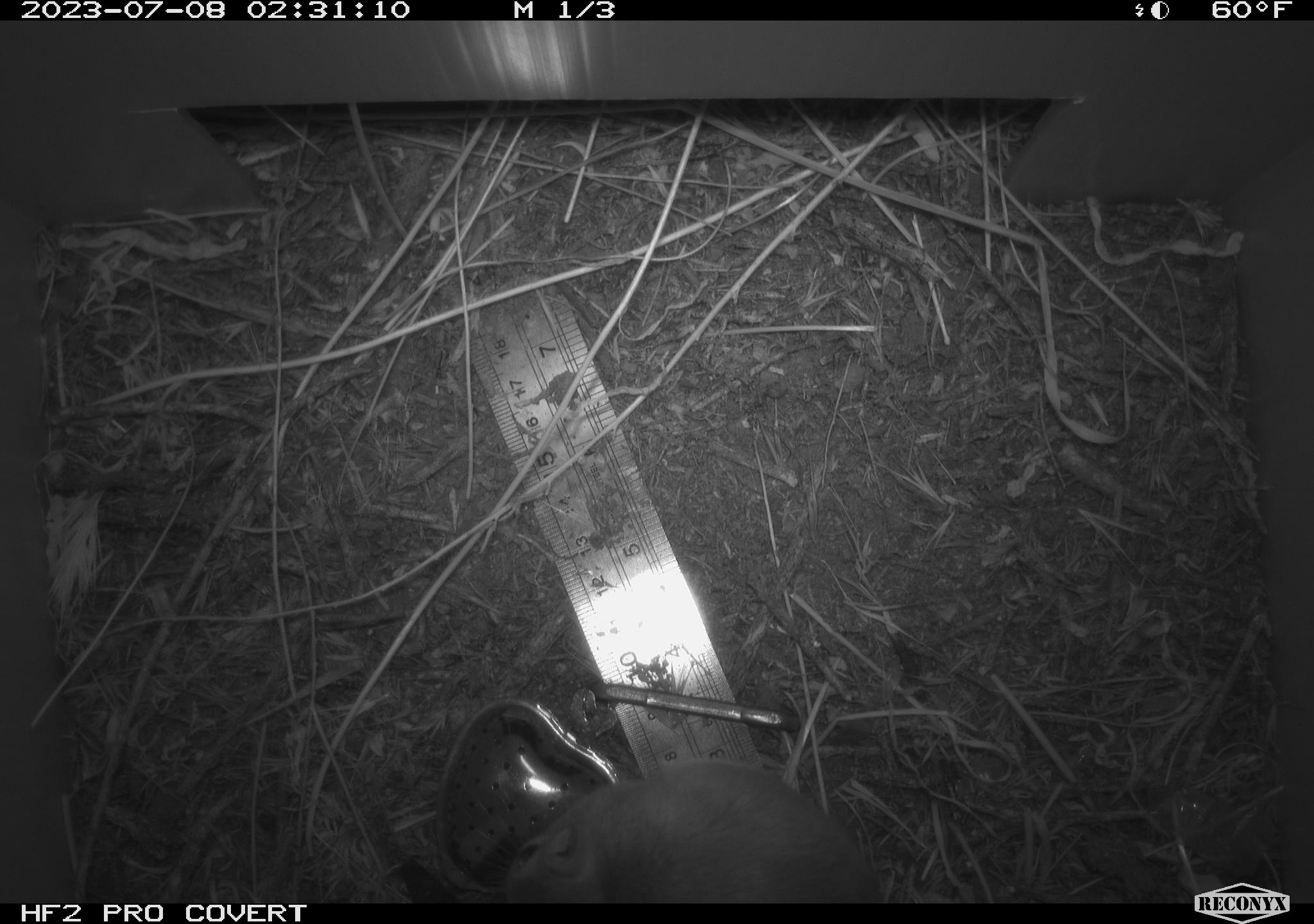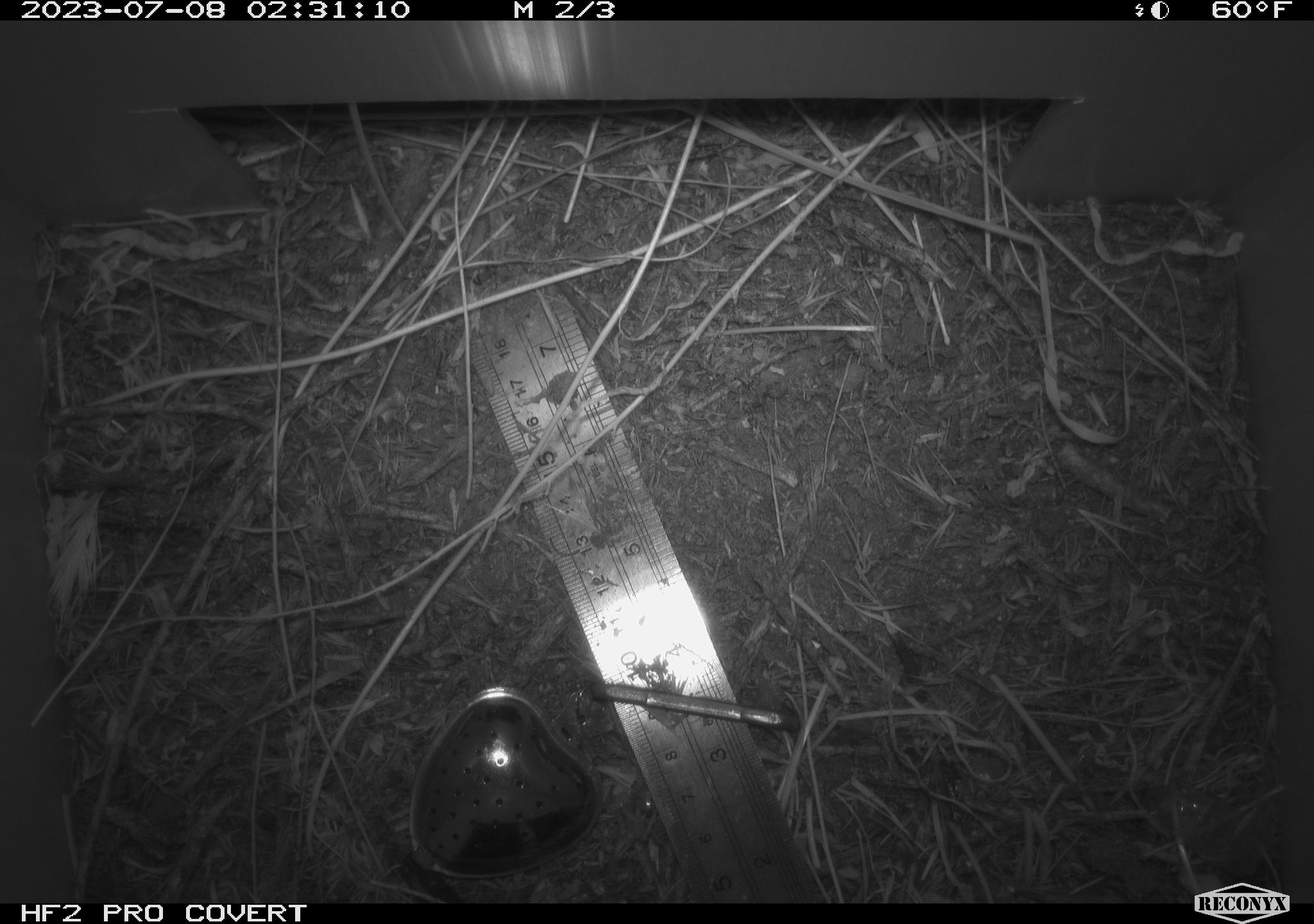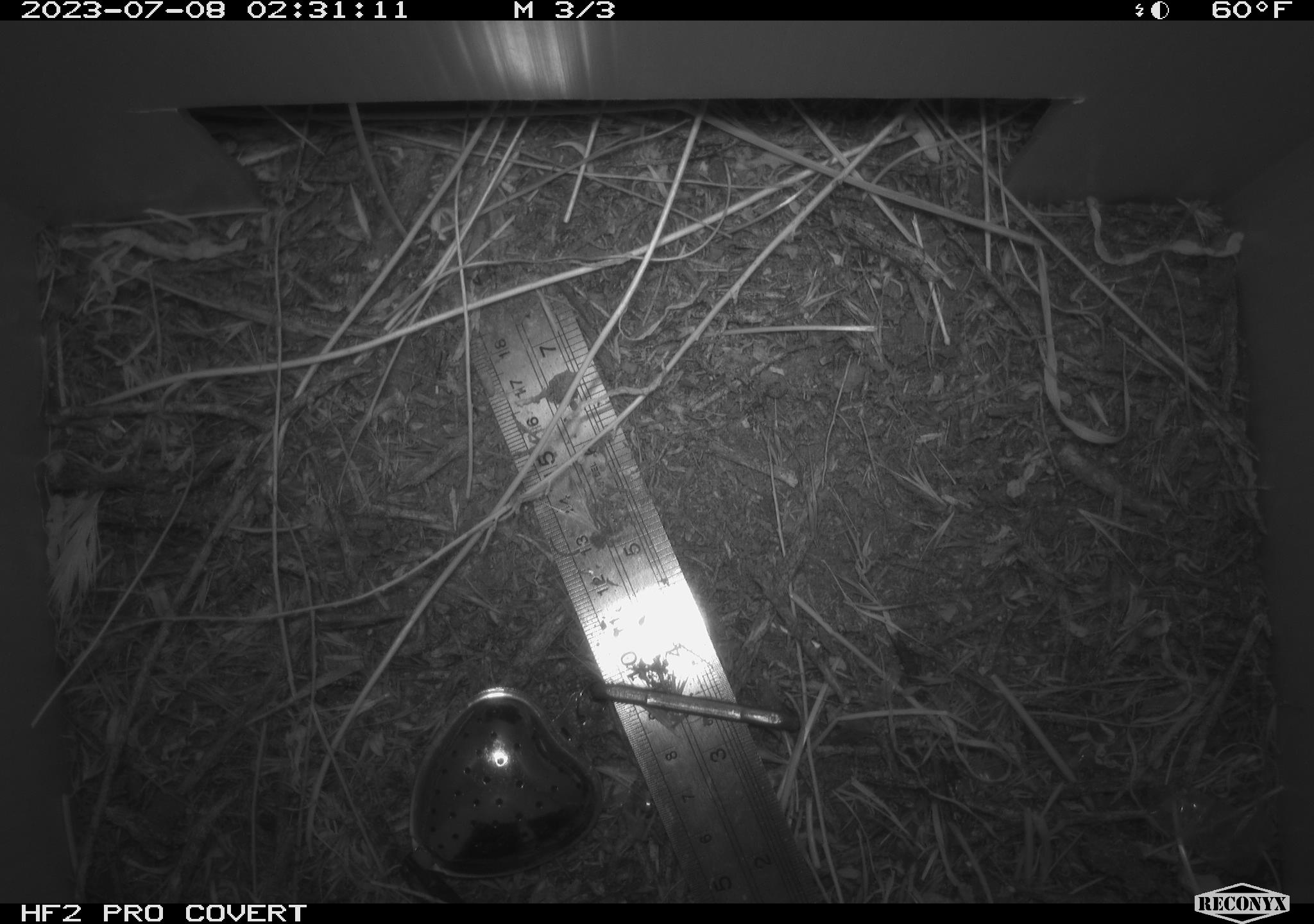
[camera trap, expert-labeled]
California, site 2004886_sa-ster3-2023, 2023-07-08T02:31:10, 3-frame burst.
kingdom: Animalia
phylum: Chordata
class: Mammalia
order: Rodentia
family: Heteromyidae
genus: Dipodomys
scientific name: Dipodomys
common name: kangaroo rats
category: dipodomys species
Dipodomys species (kangaroo rats) (Dipodomys).